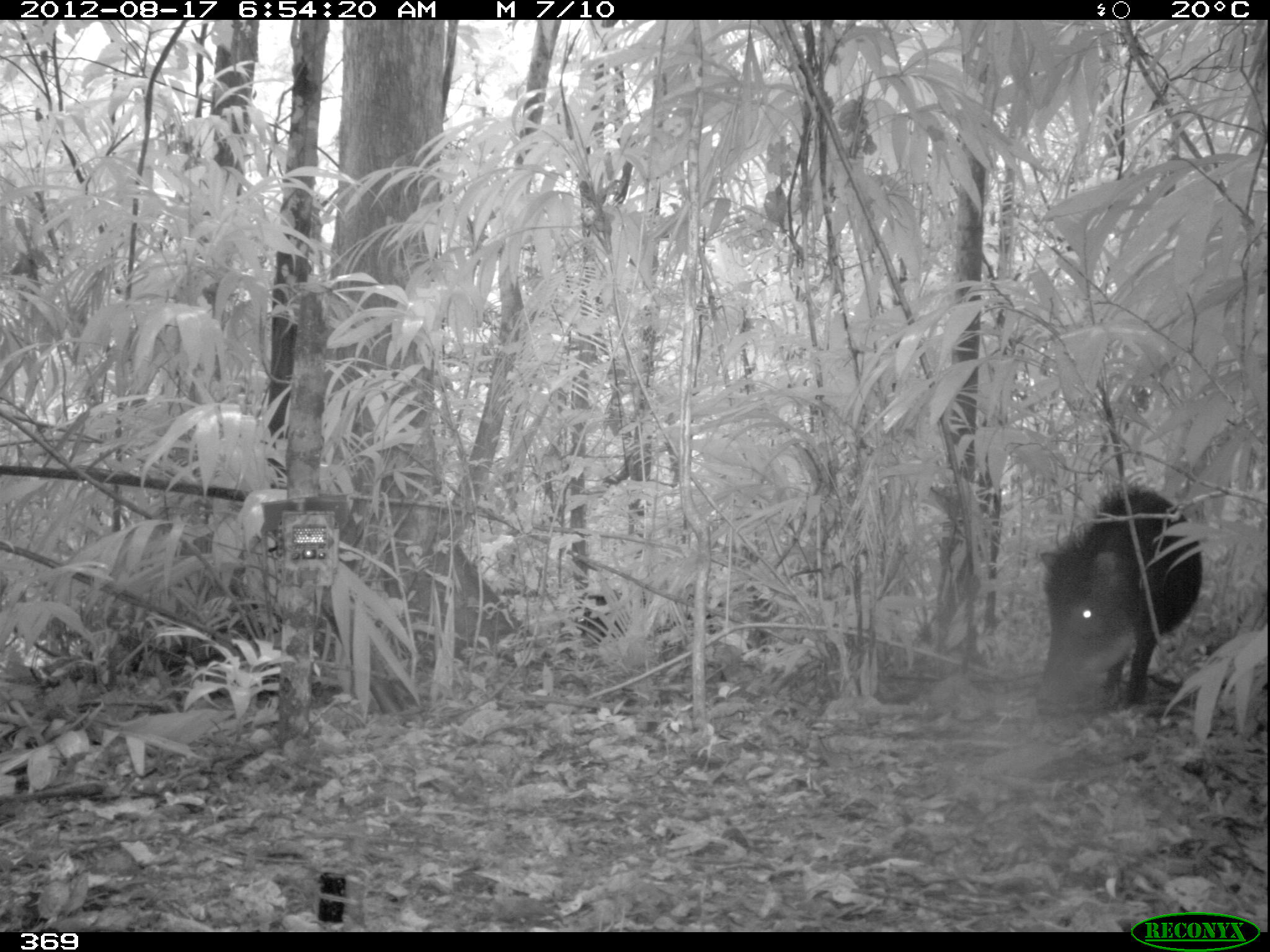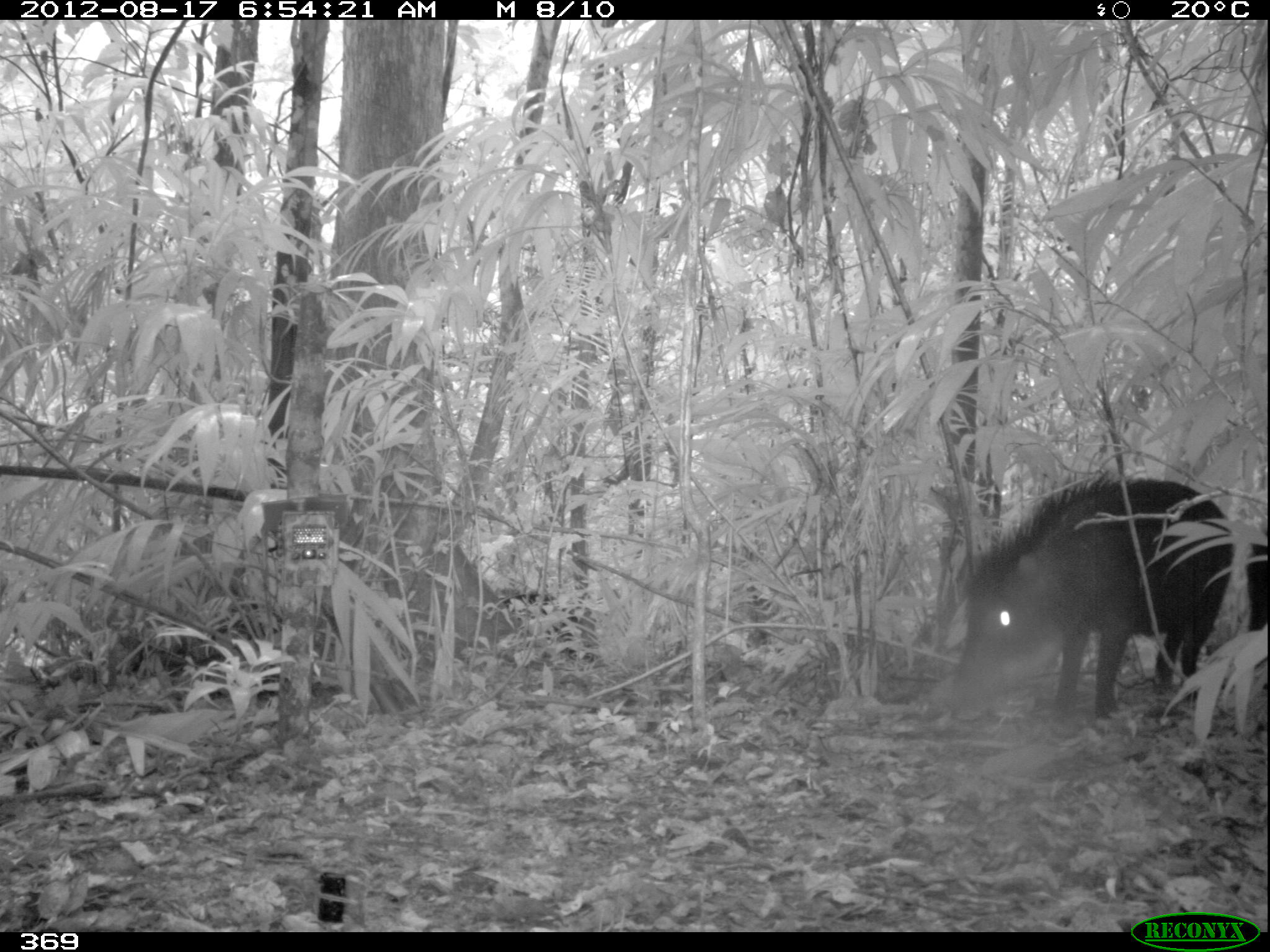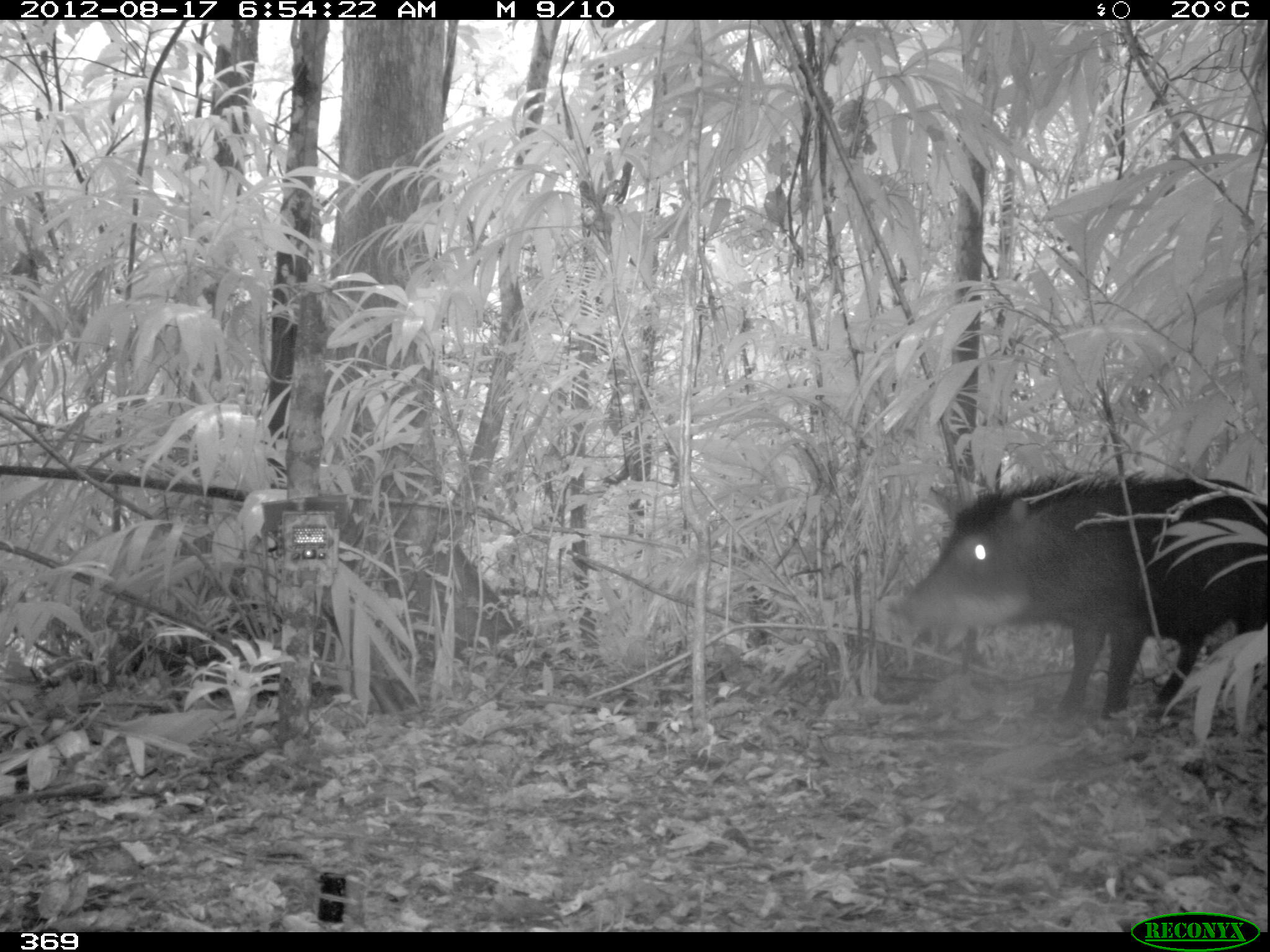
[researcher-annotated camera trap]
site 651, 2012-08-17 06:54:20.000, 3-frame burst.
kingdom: Animalia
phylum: Chordata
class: Mammalia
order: Artiodactyla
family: Tayassuidae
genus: Tayassu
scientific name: Tayassu pecari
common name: white-lipped peccary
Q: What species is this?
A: Tayassu pecari (white-lipped peccary).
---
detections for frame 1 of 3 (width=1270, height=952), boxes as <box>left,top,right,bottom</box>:
tayassu pecari: <box>1035,483,1203,717</box>; <box>574,589,641,641</box>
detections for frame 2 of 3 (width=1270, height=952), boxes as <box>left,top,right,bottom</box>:
tayassu pecari: <box>941,470,1231,723</box>; <box>503,591,583,659</box>; <box>1243,544,1269,634</box>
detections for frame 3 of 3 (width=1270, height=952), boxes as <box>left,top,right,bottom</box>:
tayassu pecari: <box>887,465,1268,725</box>